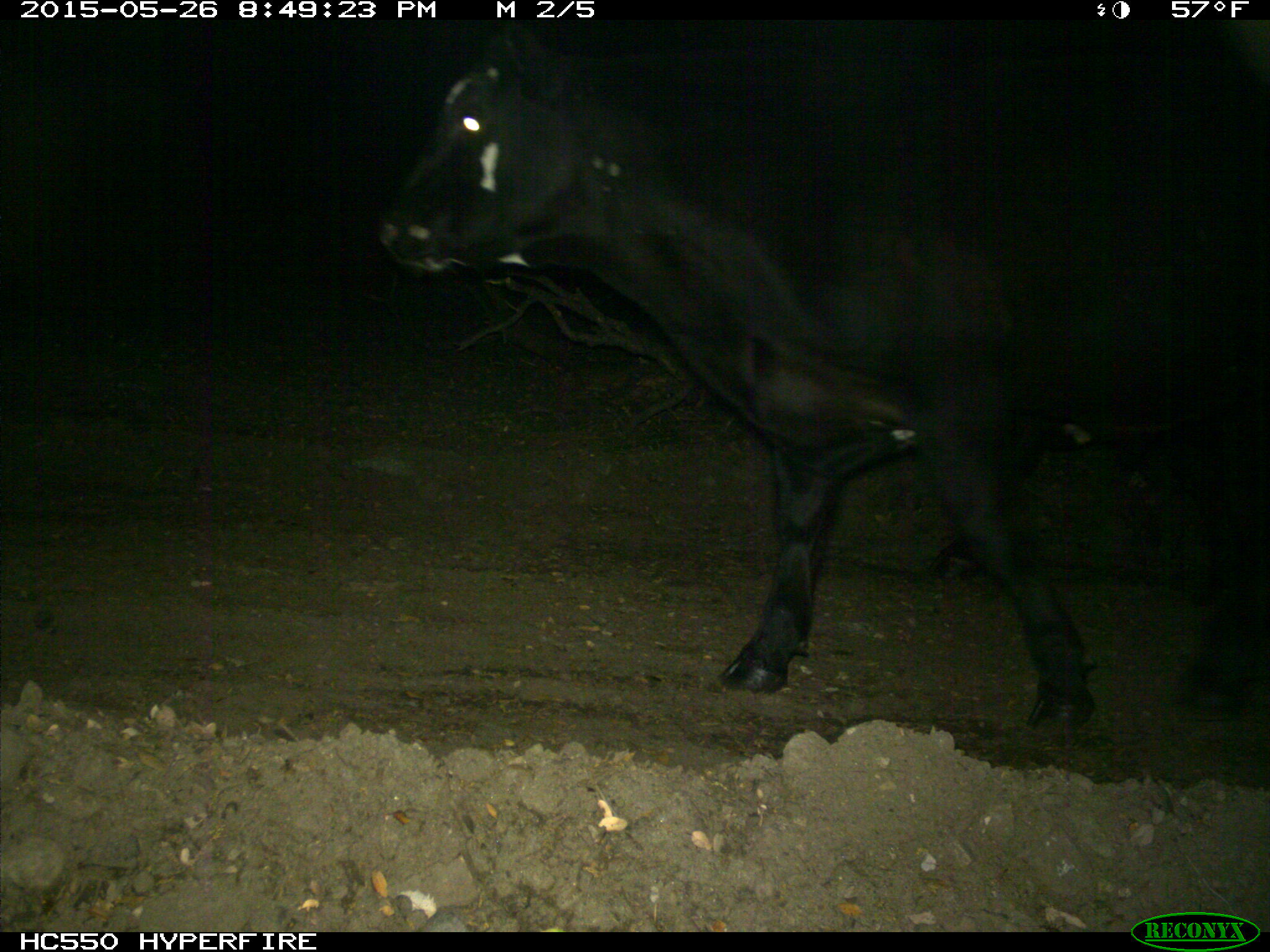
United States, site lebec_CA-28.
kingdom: Animalia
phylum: Chordata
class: Mammalia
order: Artiodactyla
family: Bovidae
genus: Bos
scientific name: Bos taurus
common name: domestic cow